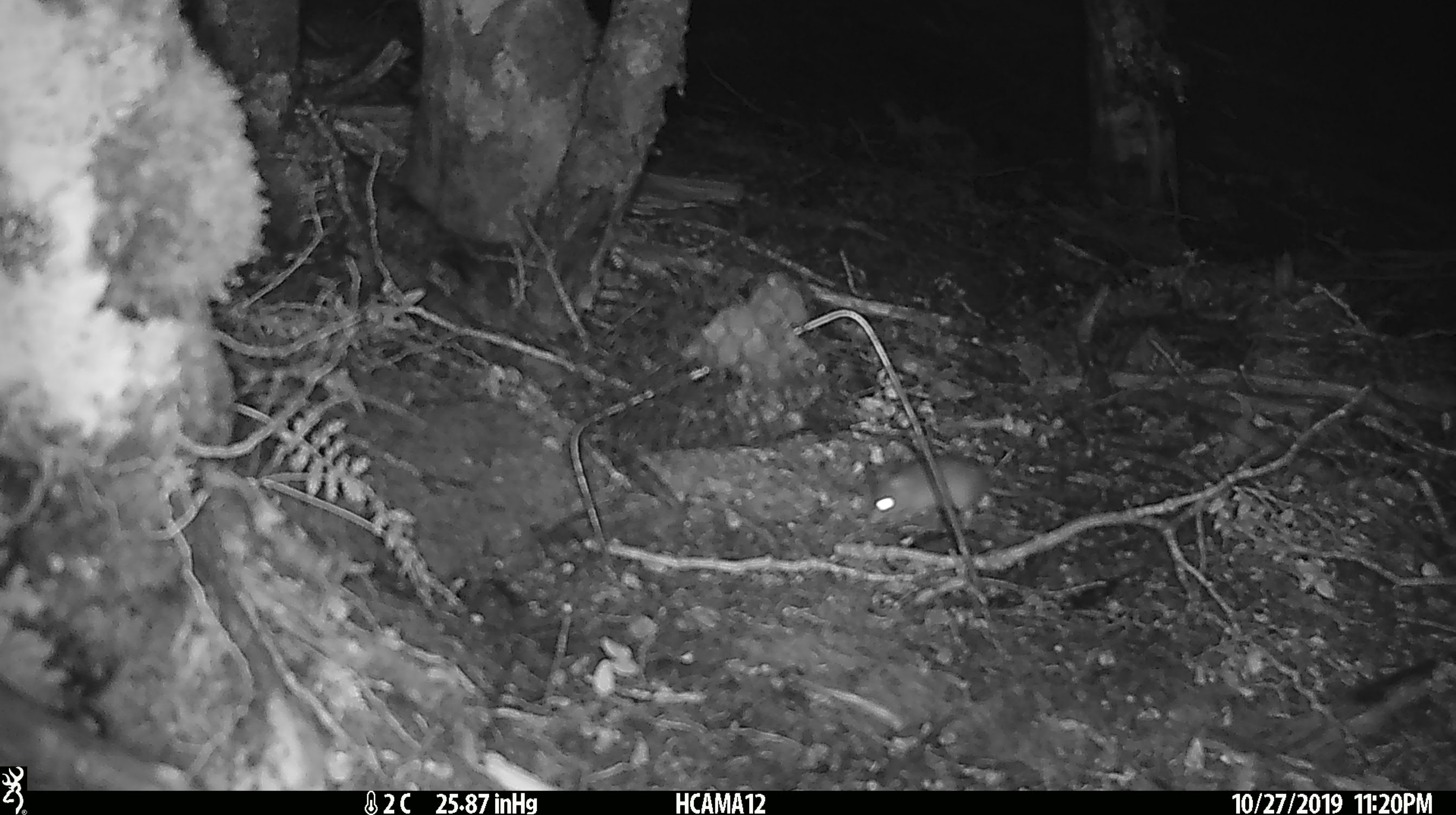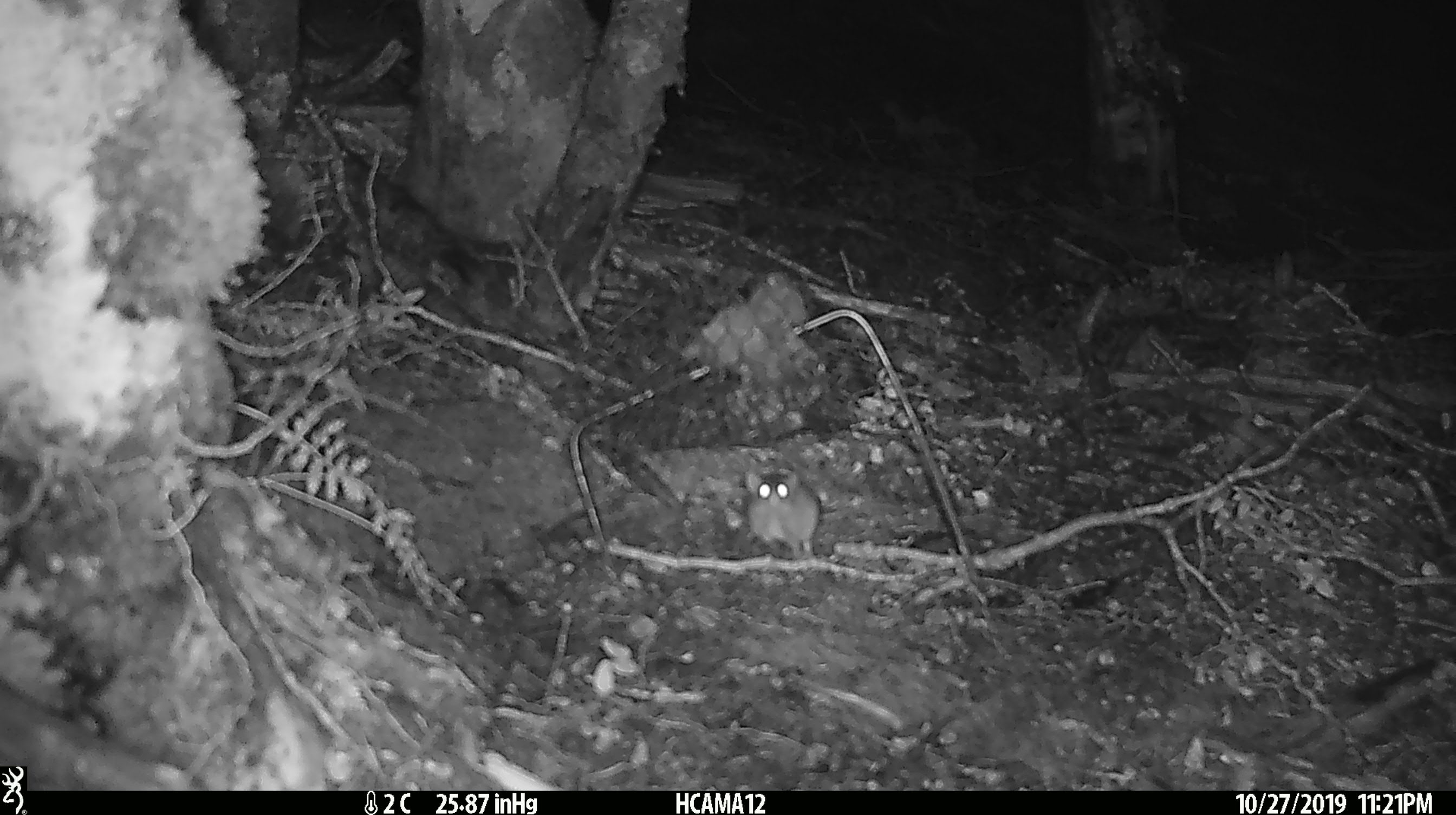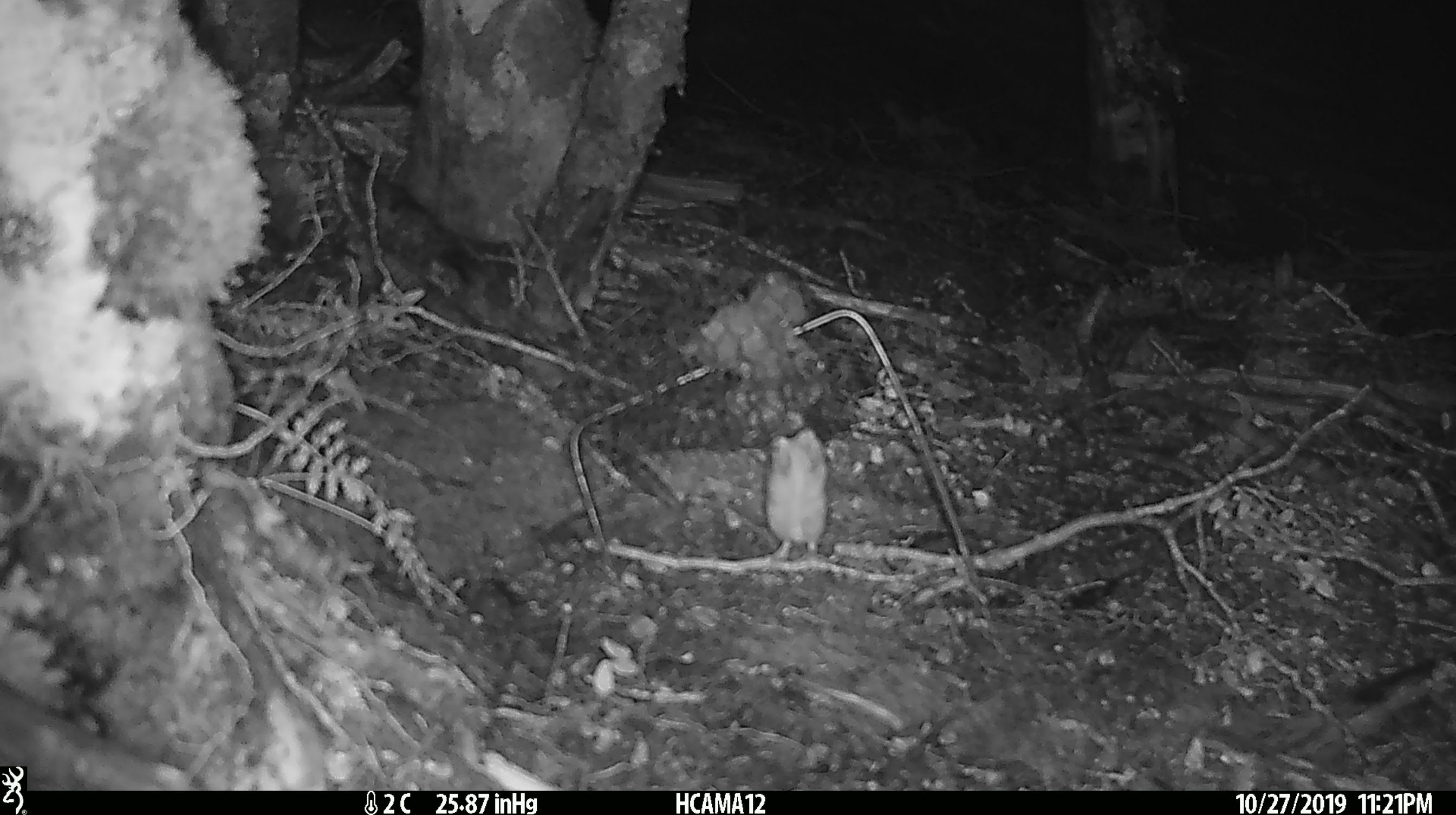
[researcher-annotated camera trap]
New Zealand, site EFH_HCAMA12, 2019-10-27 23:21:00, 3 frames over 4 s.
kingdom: Animalia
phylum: Chordata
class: Mammalia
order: Rodentia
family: Muridae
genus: Mus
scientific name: Mus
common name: mouse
Mouse (Mus).